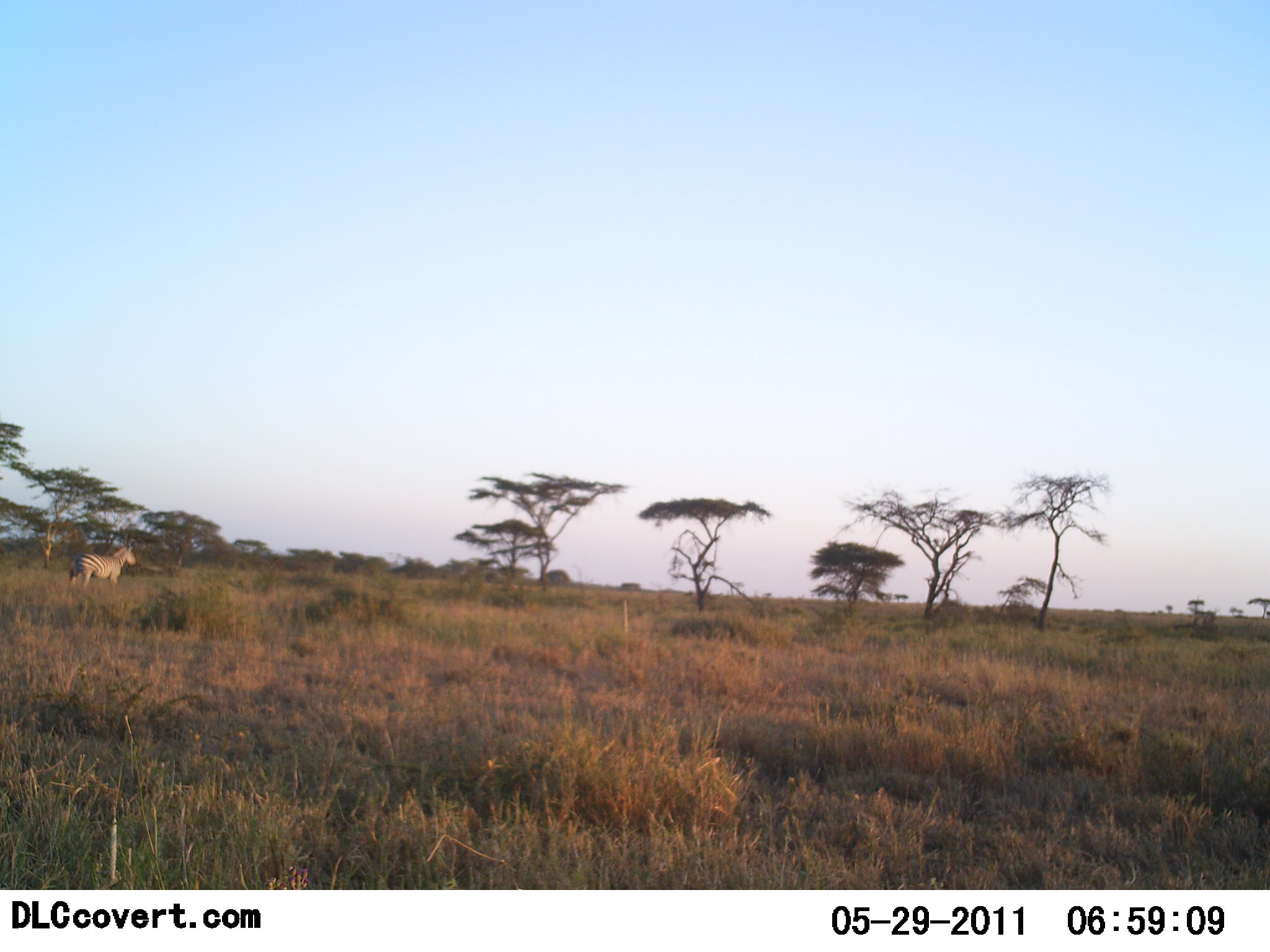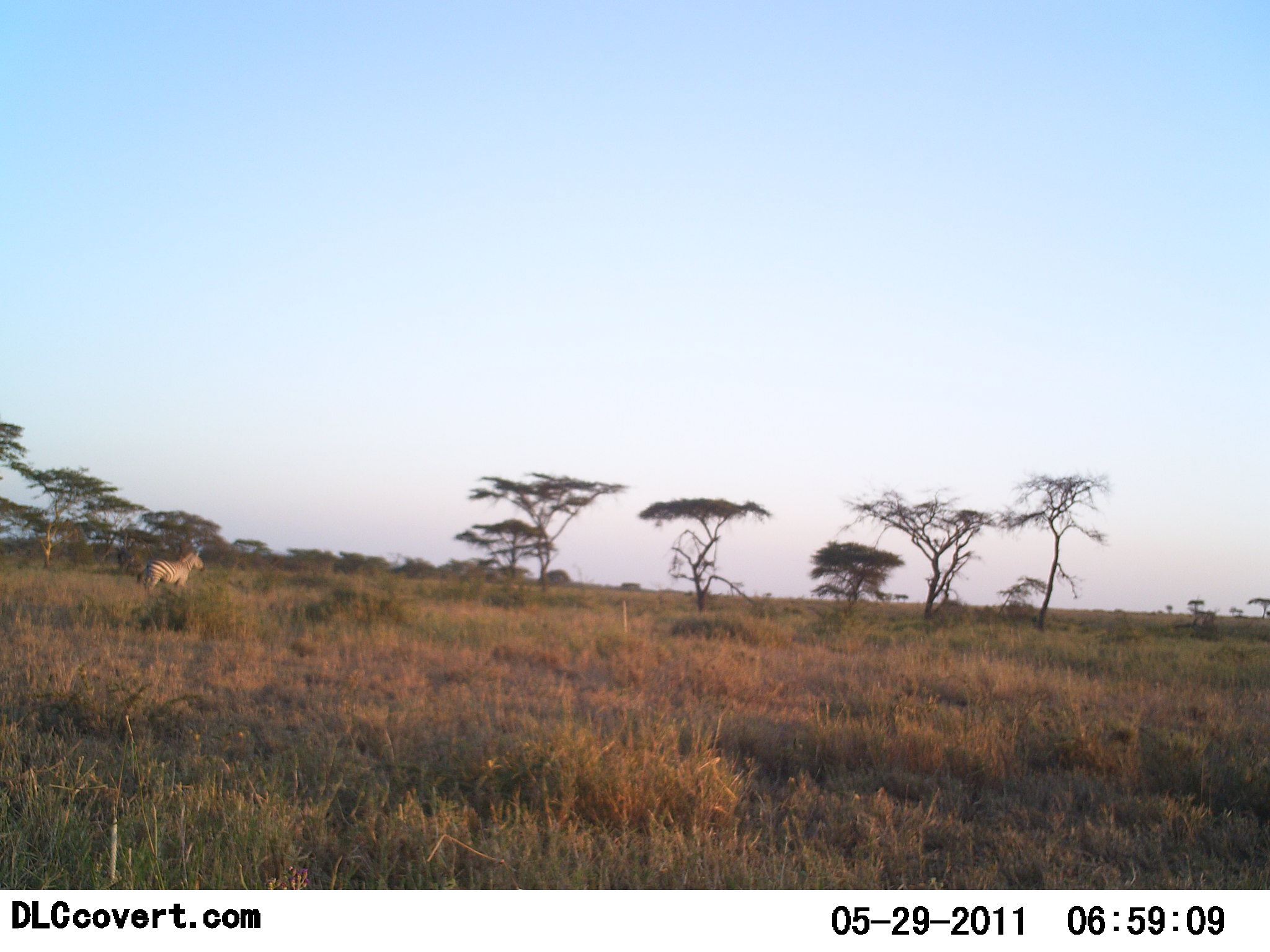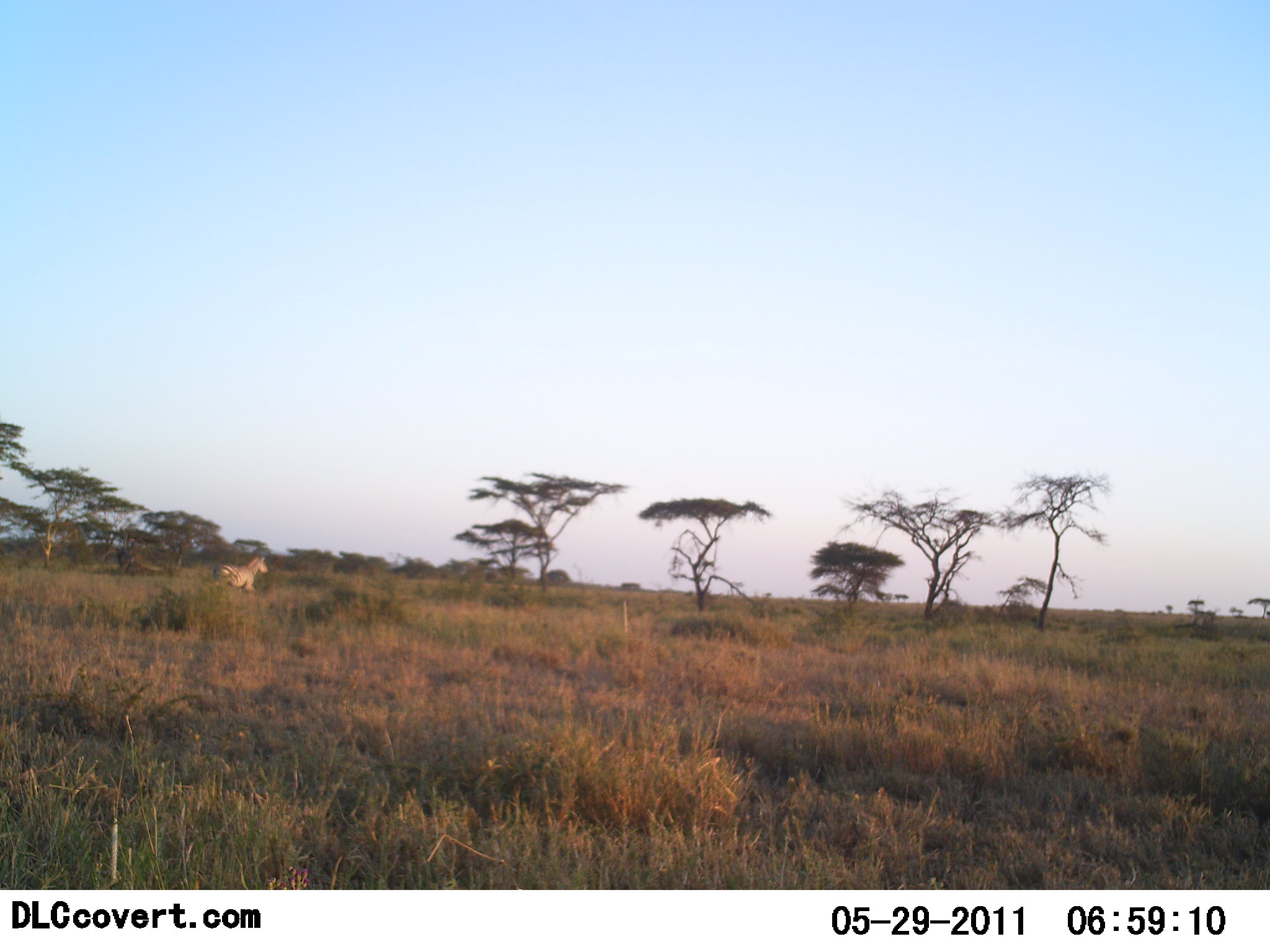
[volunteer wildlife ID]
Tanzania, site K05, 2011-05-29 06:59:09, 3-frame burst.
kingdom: Animalia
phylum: Chordata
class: Mammalia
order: Perissodactyla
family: Equidae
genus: Equus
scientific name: Equus quagga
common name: plains zebra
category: zebra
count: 1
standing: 0%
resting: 0%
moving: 100%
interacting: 0%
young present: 0%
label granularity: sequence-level